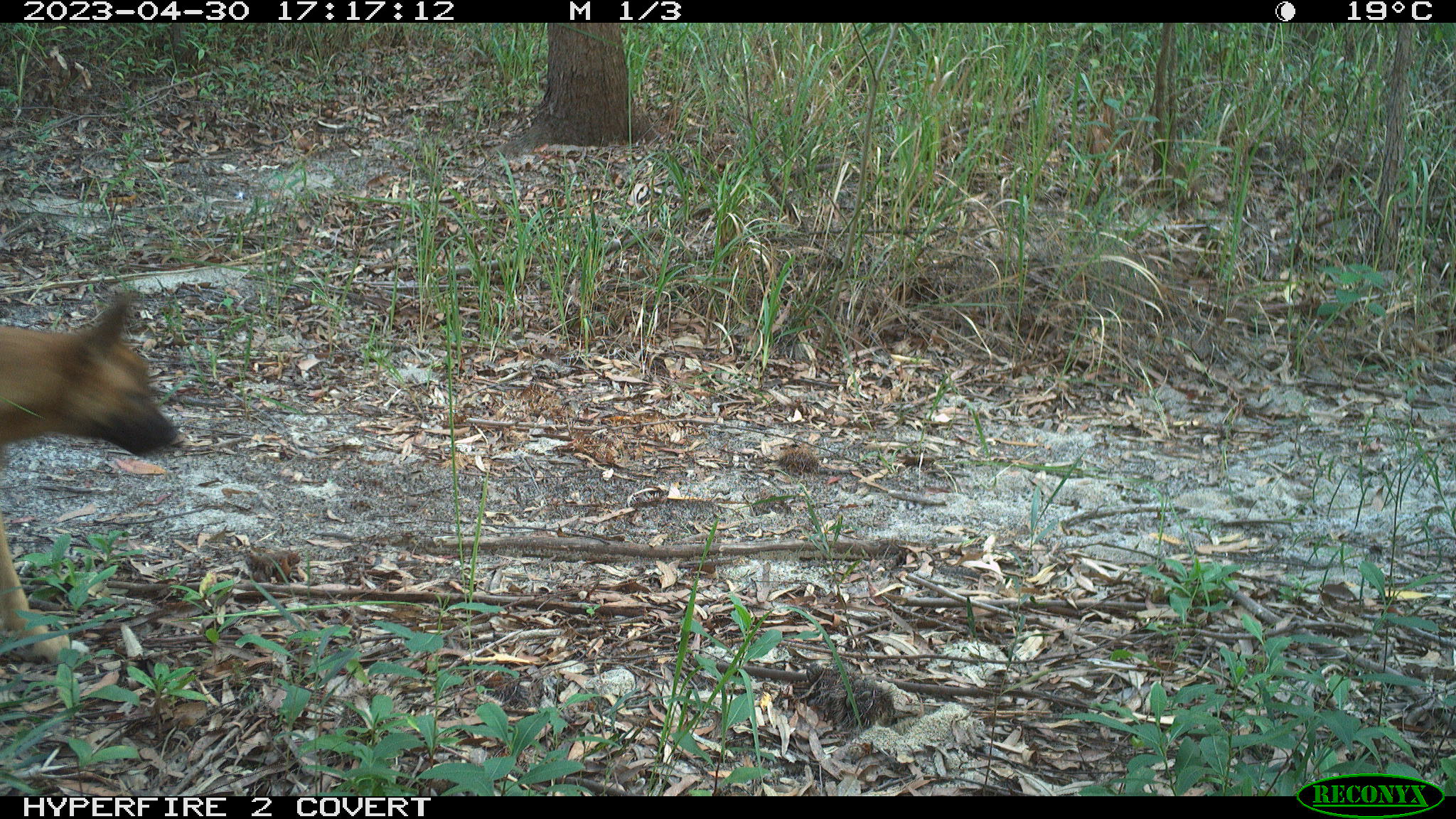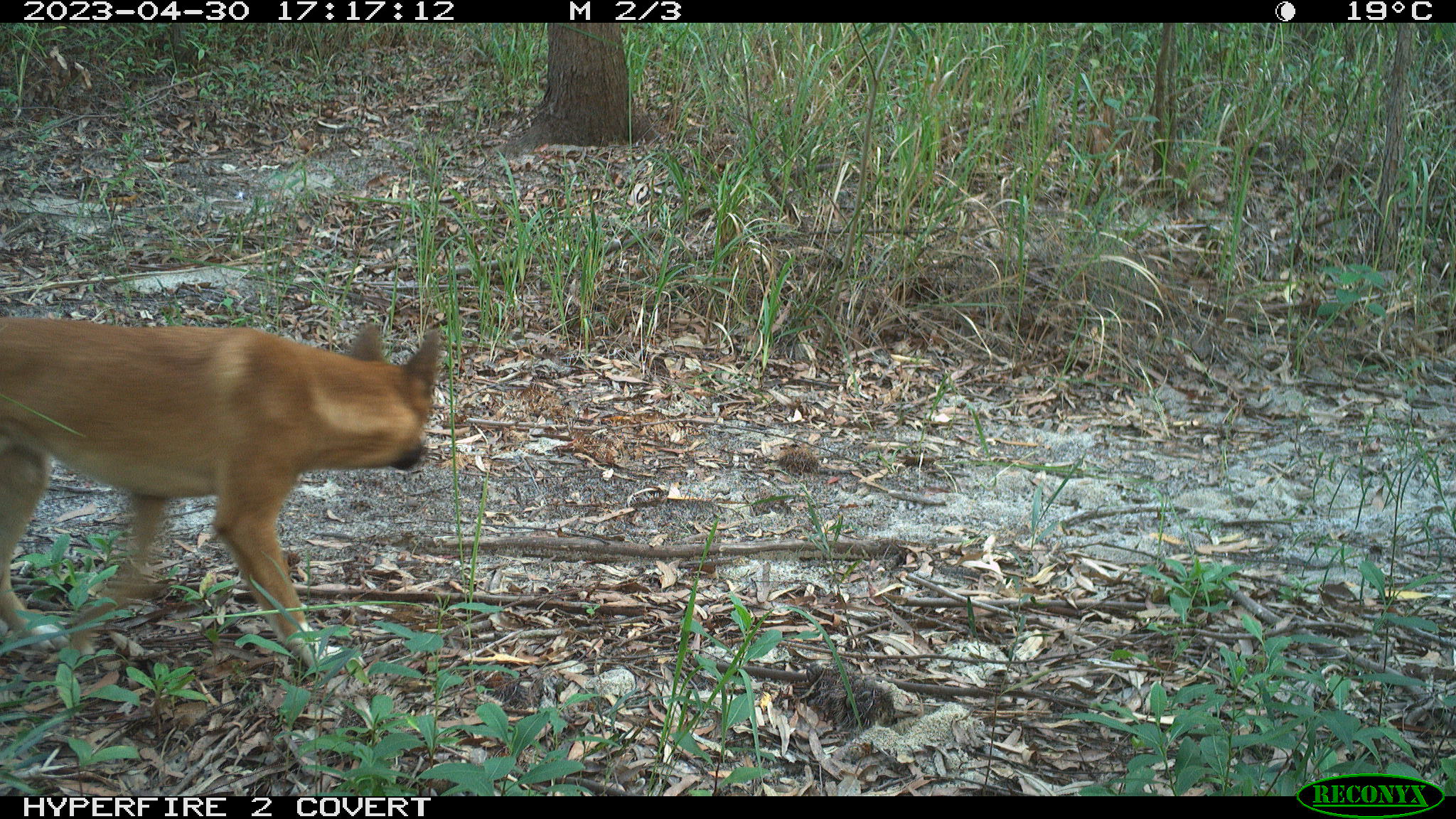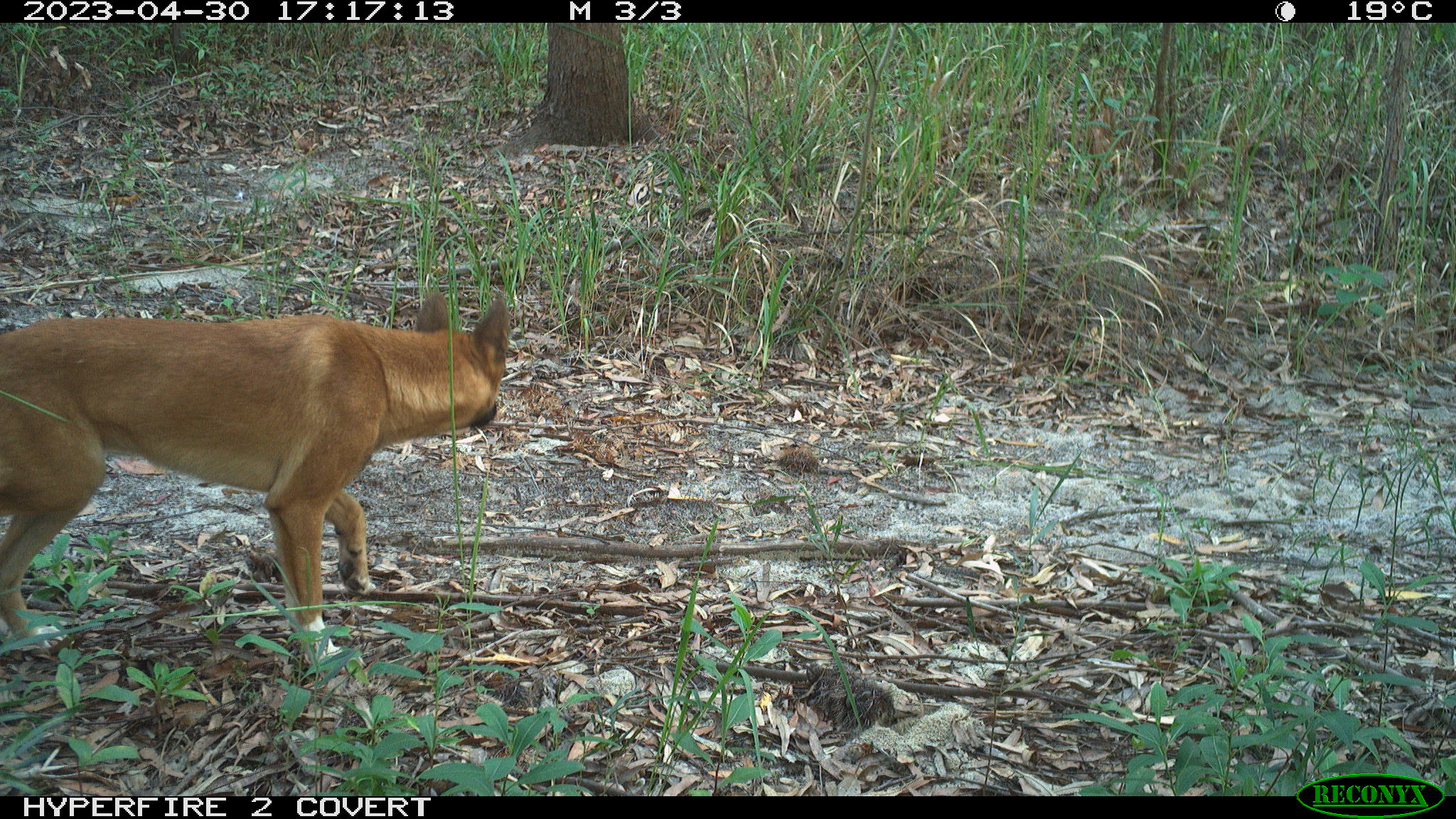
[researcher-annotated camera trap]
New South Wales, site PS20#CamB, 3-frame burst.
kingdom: Animalia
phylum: Chordata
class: Mammalia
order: Carnivora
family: Canidae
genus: Canis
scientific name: Canis familiaris dingo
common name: dingo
Dingo (Canis familiaris dingo).